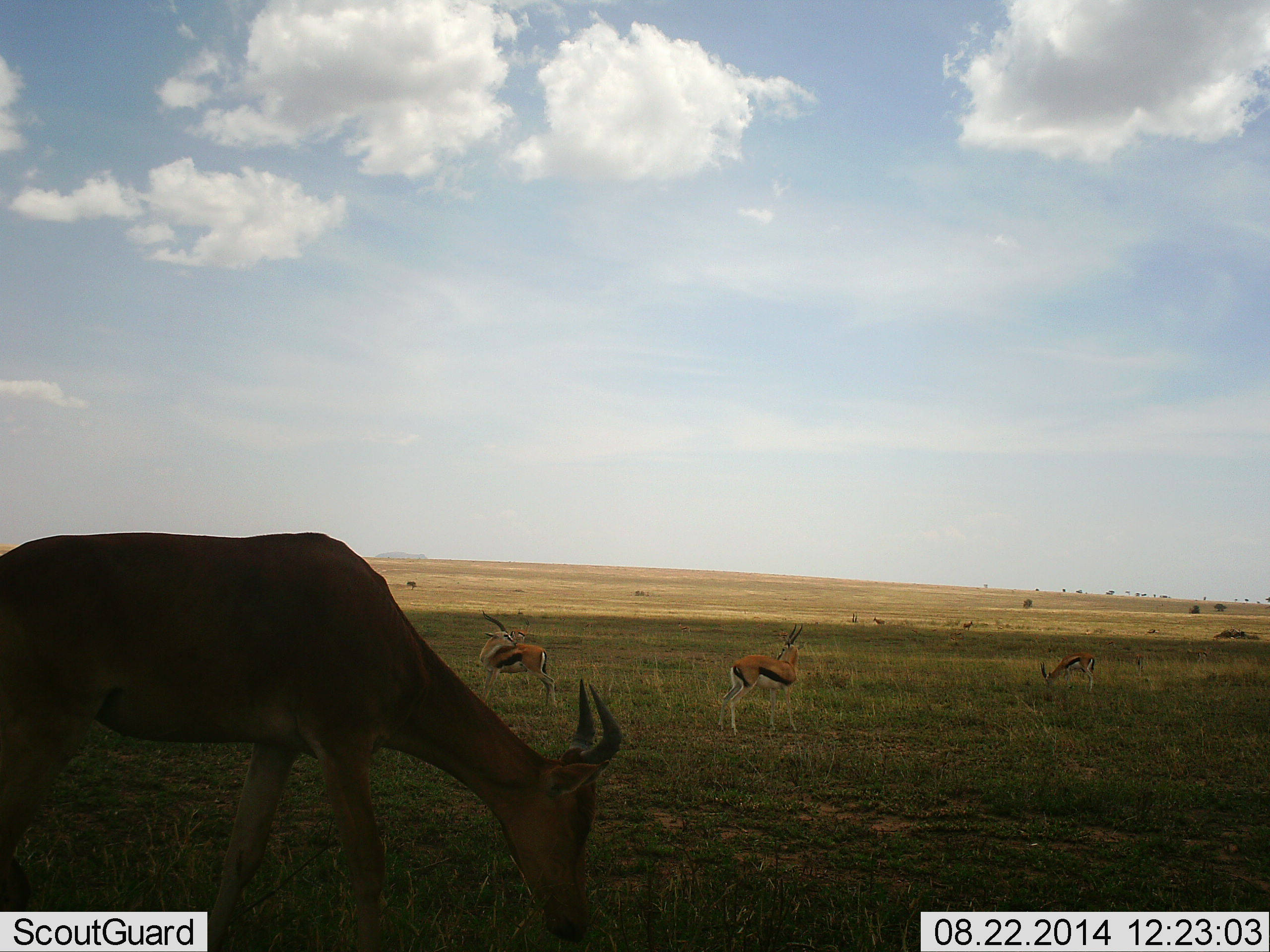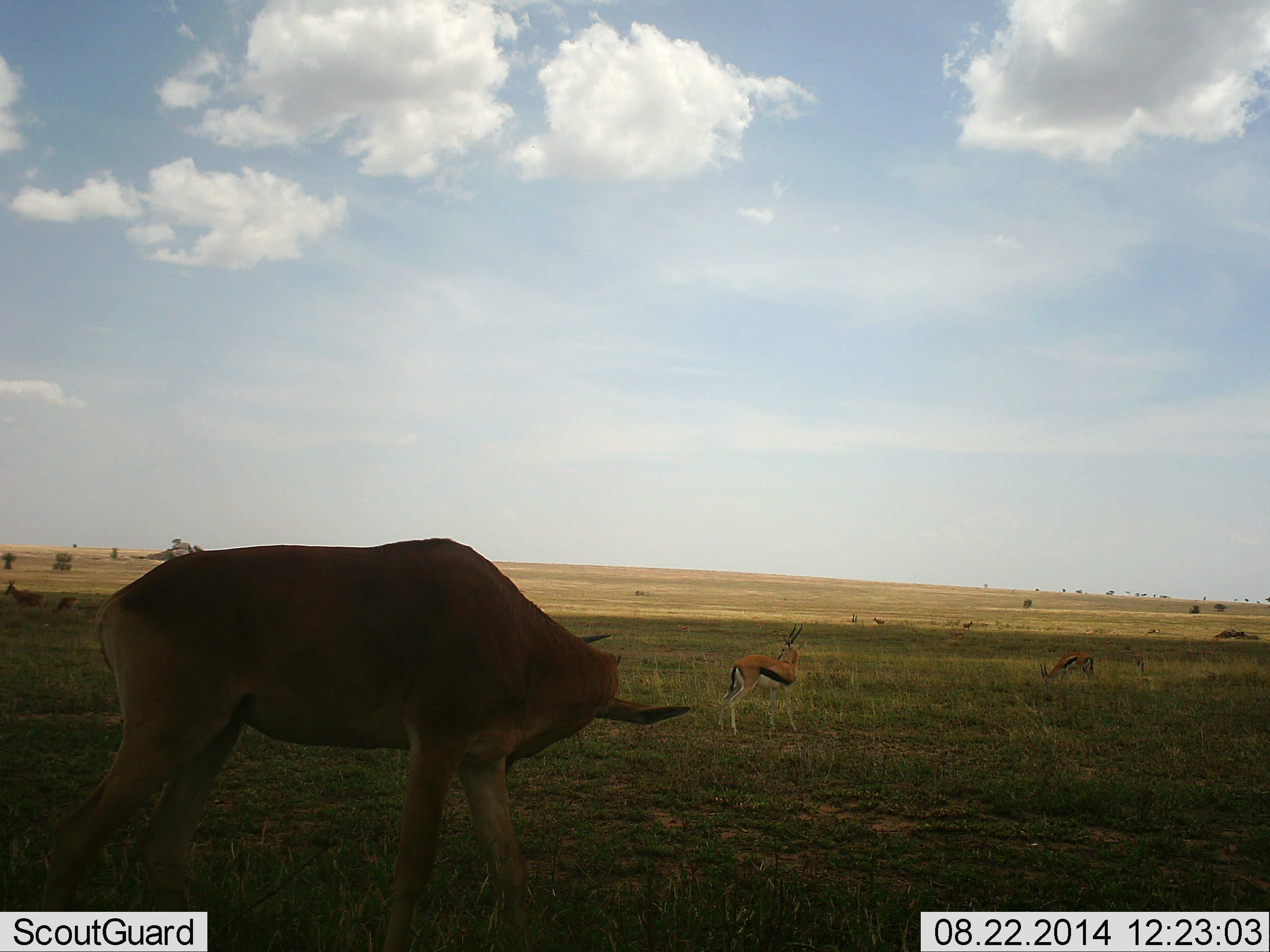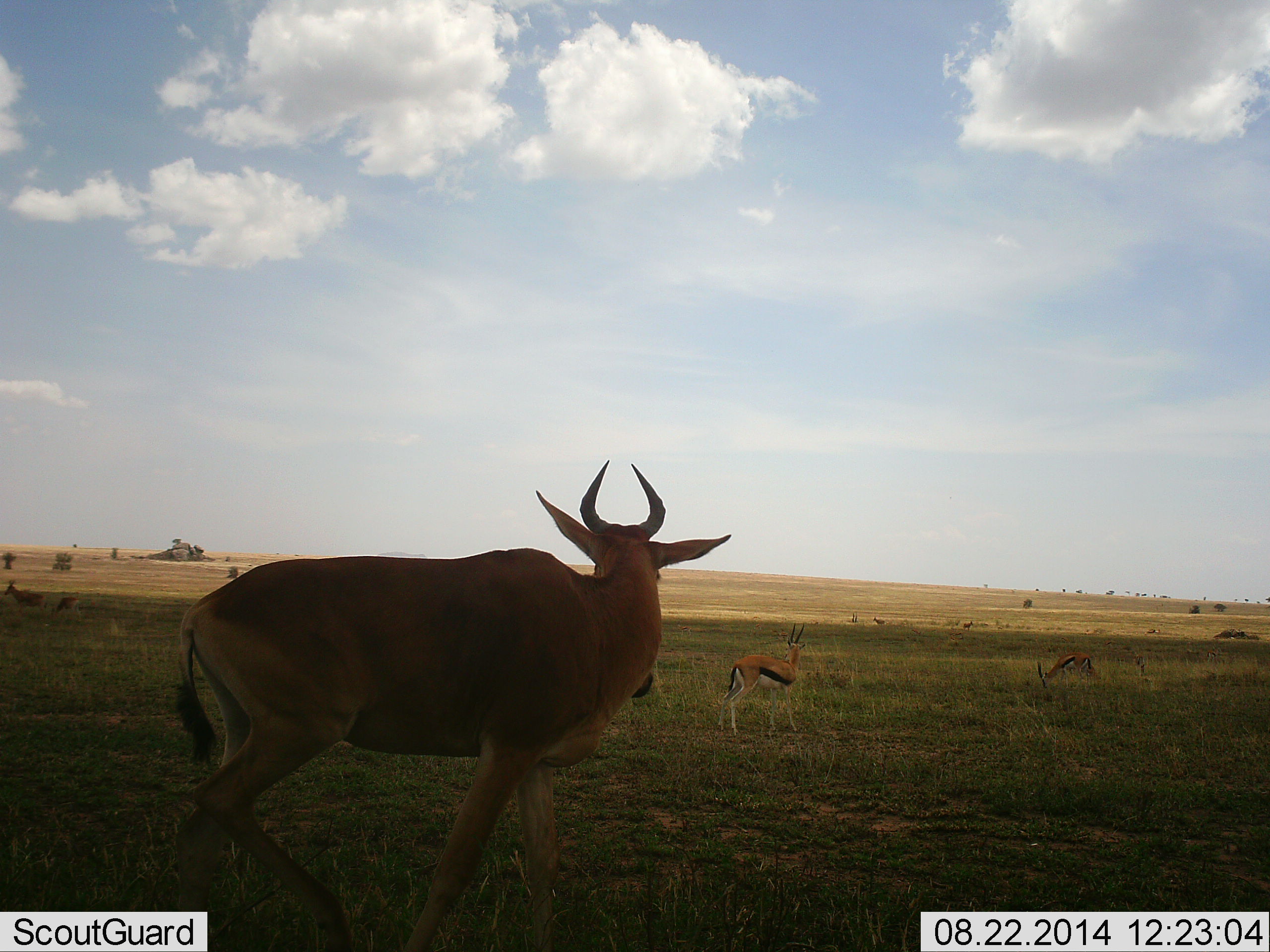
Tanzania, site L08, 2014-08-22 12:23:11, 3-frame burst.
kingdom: Animalia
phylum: Chordata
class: Mammalia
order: Artiodactyla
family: Bovidae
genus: Eudorcas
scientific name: Eudorcas thomsonii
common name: thomson's gazelle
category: gazellethomsons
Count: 4.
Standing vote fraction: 100%.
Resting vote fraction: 16%.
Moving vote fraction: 5%.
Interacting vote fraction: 5%.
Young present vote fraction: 0%.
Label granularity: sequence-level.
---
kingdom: Animalia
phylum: Chordata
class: Mammalia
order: Artiodactyla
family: Bovidae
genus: Alcelaphus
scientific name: Alcelaphus buselaphus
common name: hartebeest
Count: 1.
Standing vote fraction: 91%.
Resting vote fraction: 9%.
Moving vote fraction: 36%.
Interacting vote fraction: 0%.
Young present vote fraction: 18%.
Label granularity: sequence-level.